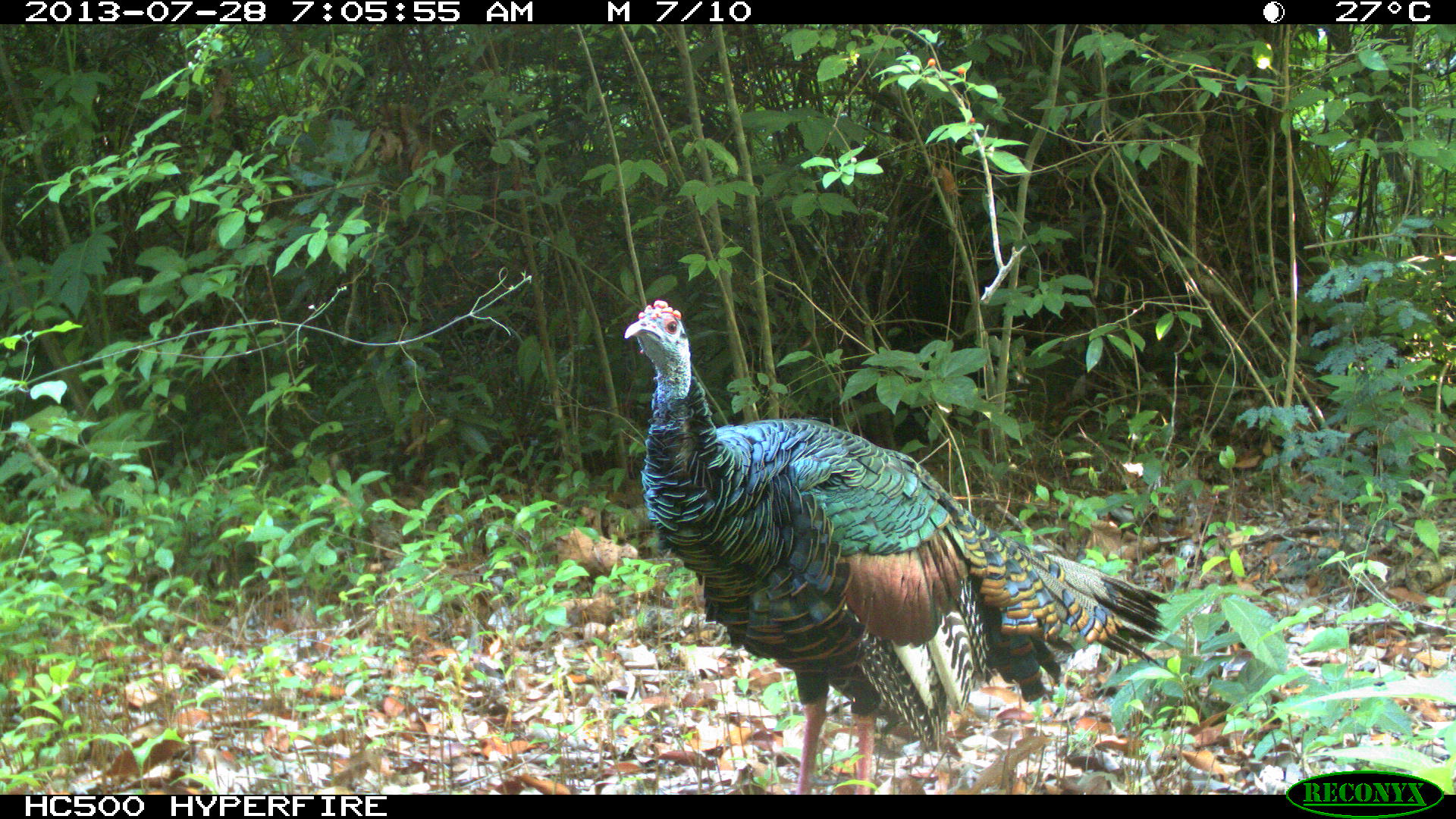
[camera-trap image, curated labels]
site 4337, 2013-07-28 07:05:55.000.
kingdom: Animalia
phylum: Chordata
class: Aves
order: Galliformes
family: Phasianidae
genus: Meleagris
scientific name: Meleagris ocellata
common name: ocellated turkey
Meleagris ocellata (ocellated turkey), count 2.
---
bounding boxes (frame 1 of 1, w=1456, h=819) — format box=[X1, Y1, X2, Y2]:
meleagris ocellata: box=[621, 295, 1176, 794]